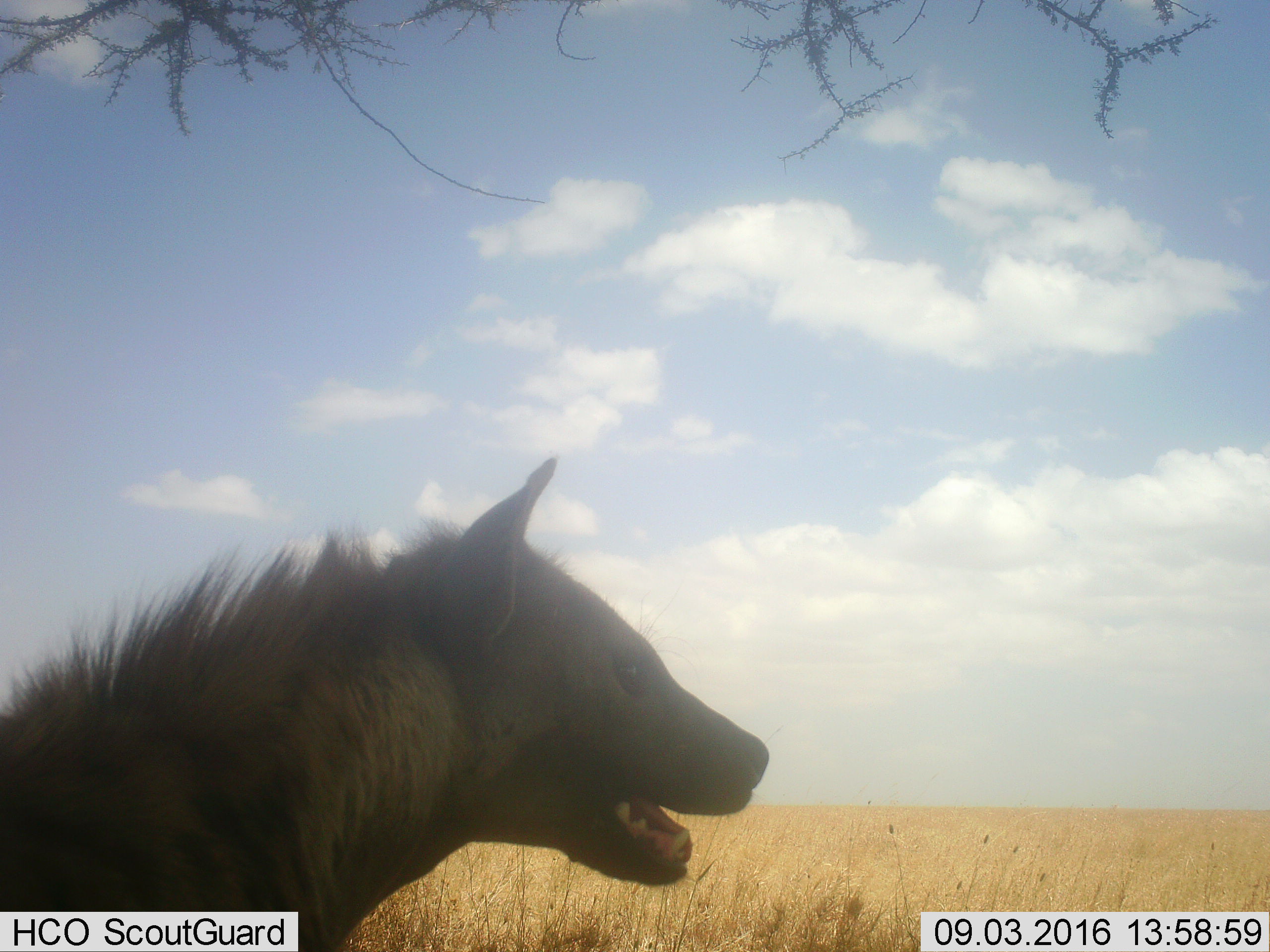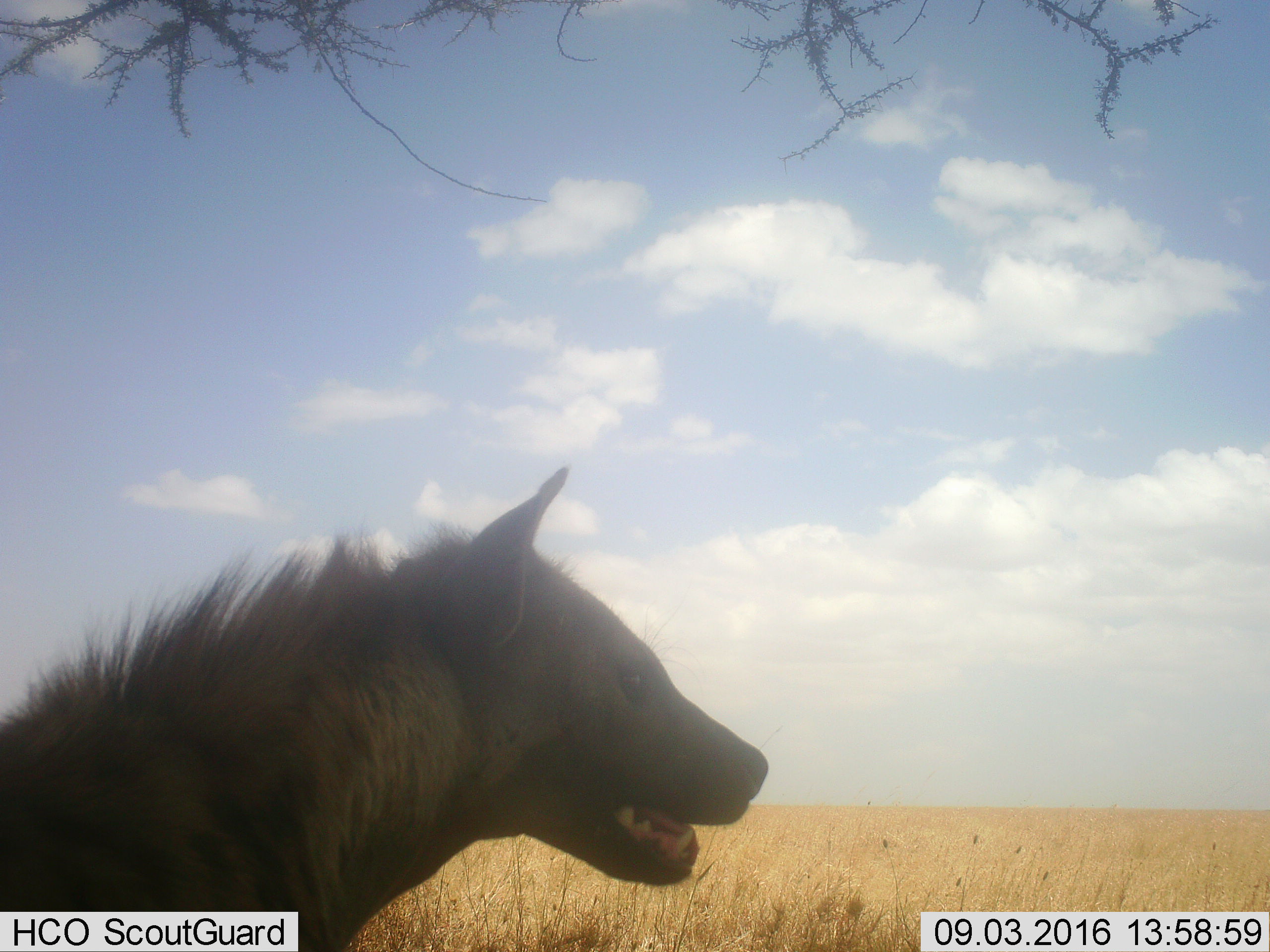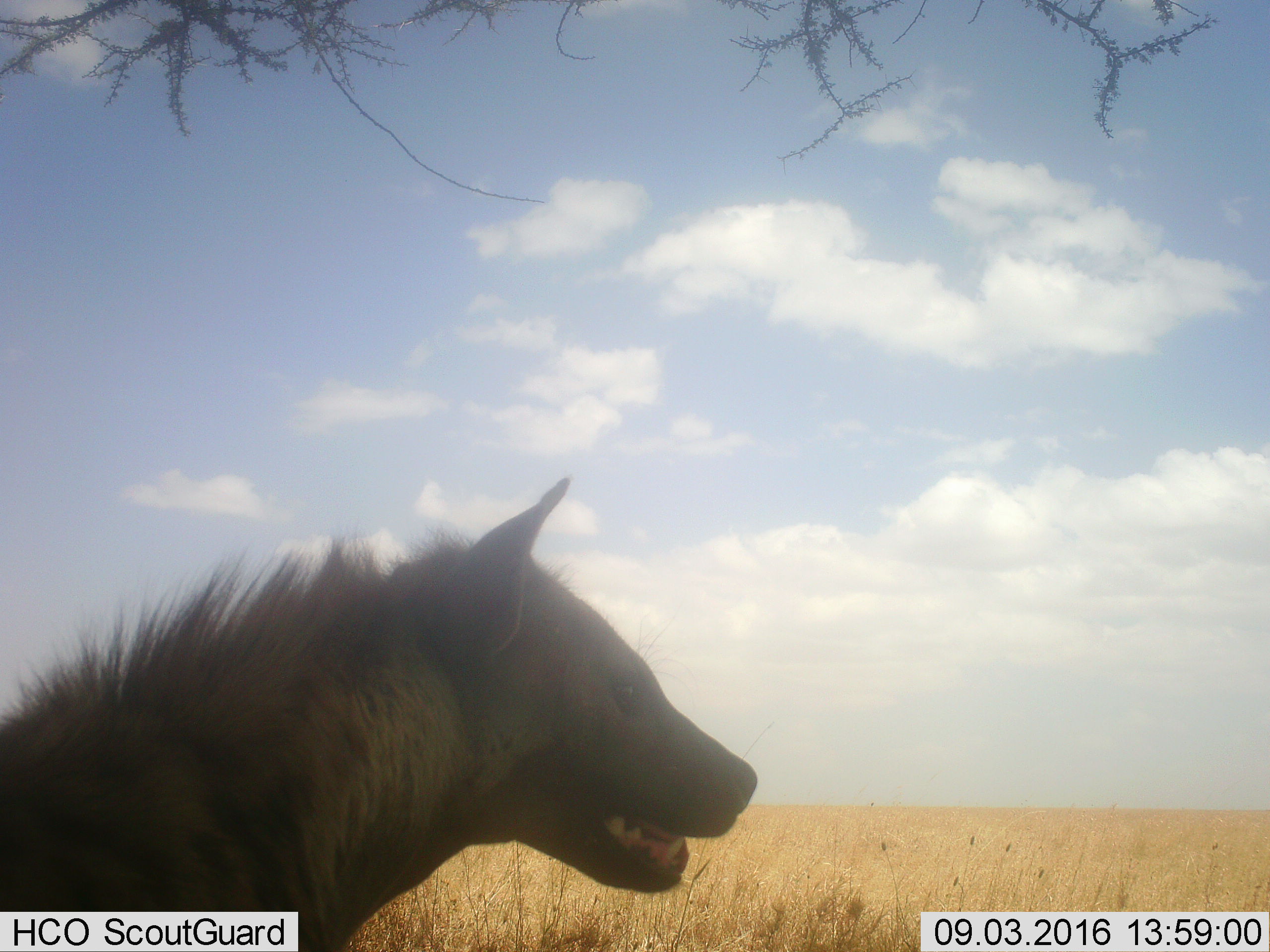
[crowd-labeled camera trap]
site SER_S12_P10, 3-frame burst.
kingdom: Animalia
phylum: Chordata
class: Mammalia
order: Carnivora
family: Hyaenidae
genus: Crocuta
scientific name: Crocuta crocuta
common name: spotted hyena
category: hyenaspotted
Hyenaspotted (spotted hyena) (Crocuta crocuta), count 1. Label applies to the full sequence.